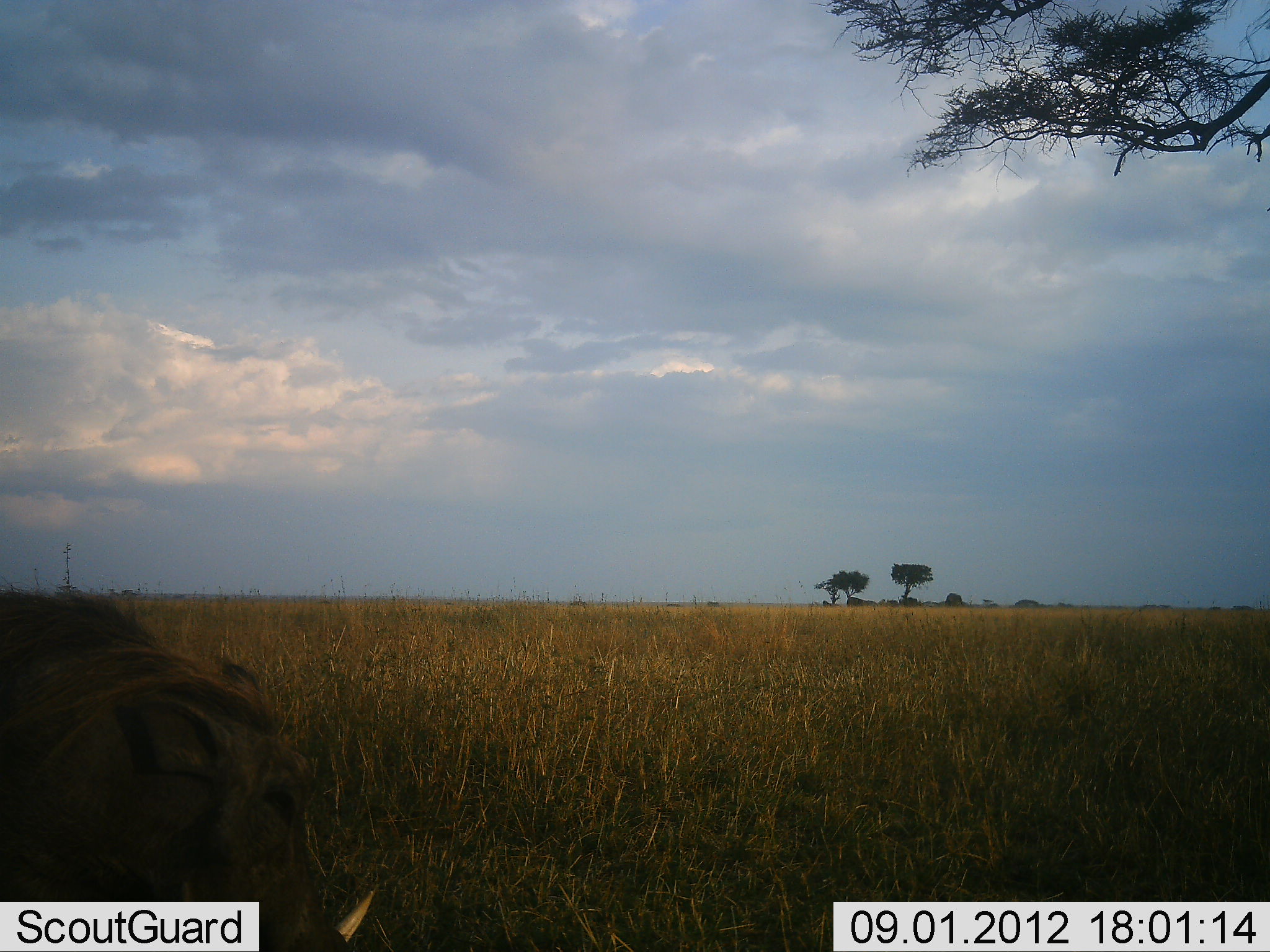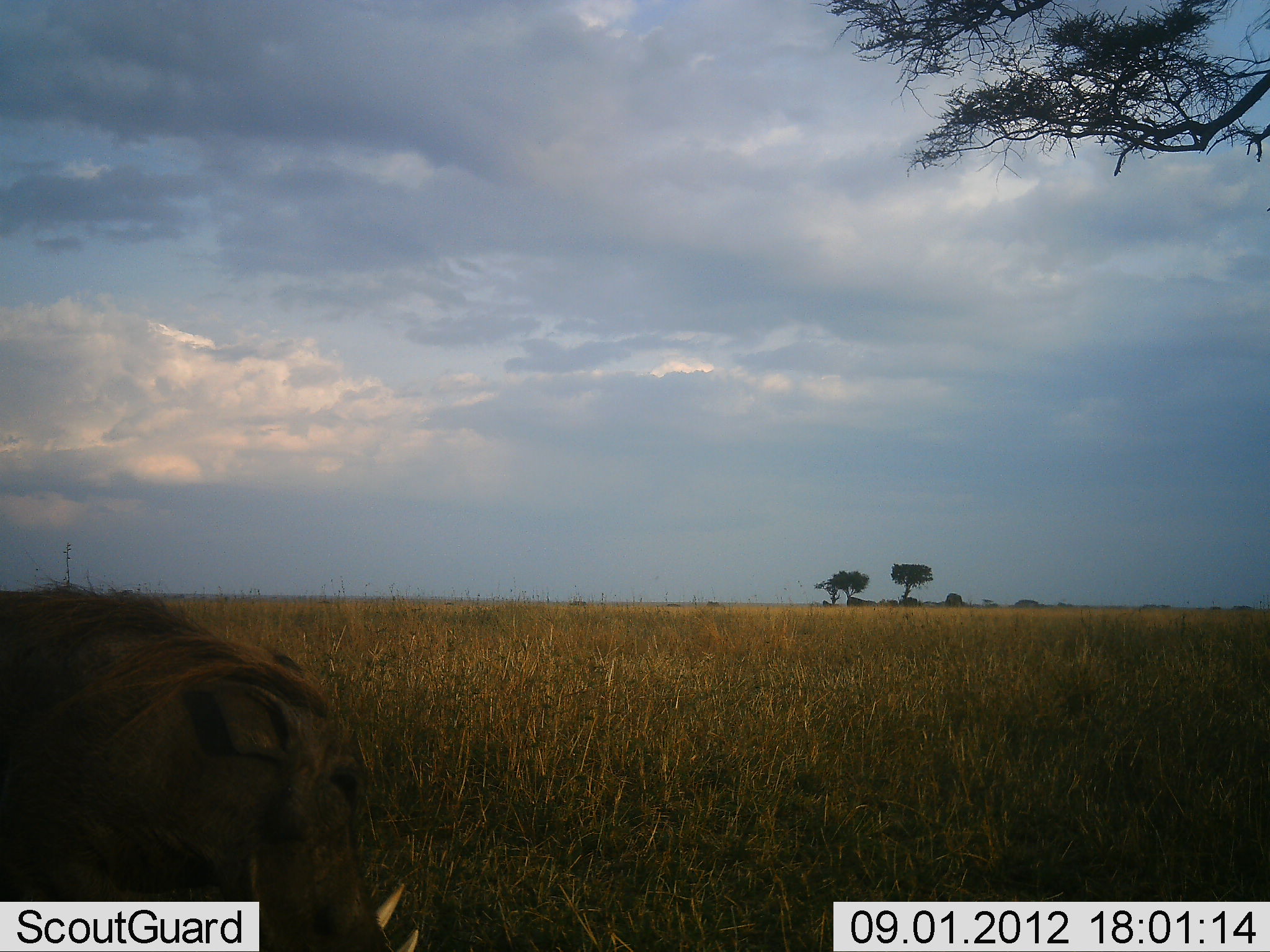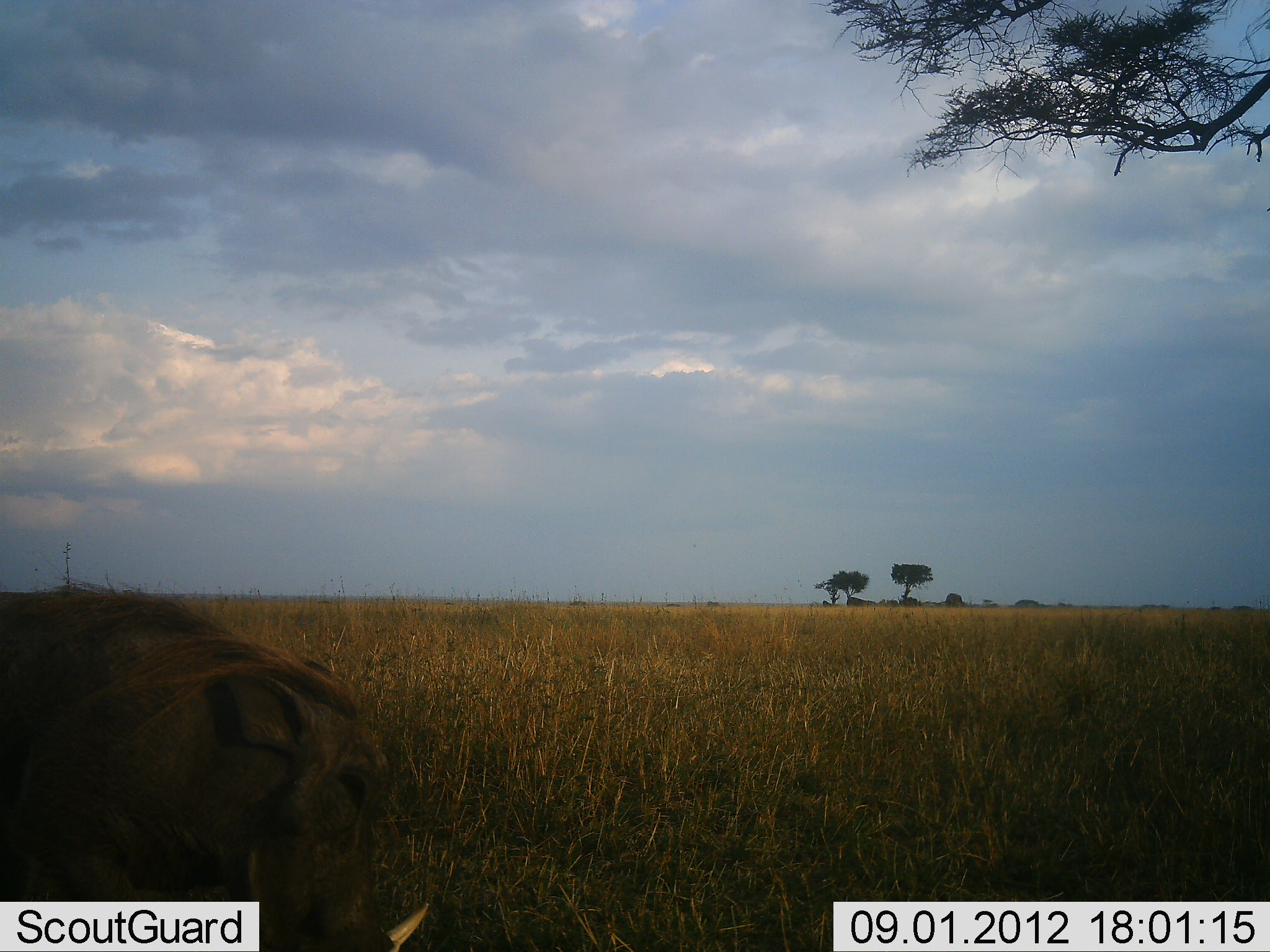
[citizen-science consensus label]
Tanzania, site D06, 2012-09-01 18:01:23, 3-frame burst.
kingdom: Animalia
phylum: Chordata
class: Mammalia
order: Artiodactyla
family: Suidae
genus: Phacochoerus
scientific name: Phacochoerus africanus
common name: warthog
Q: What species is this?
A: Warthog (Phacochoerus africanus).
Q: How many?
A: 1.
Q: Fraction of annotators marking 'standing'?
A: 30%.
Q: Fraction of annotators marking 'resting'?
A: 0%.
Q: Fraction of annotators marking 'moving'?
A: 30%.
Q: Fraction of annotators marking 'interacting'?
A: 0%.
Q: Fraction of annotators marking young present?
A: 0%.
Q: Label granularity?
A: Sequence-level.